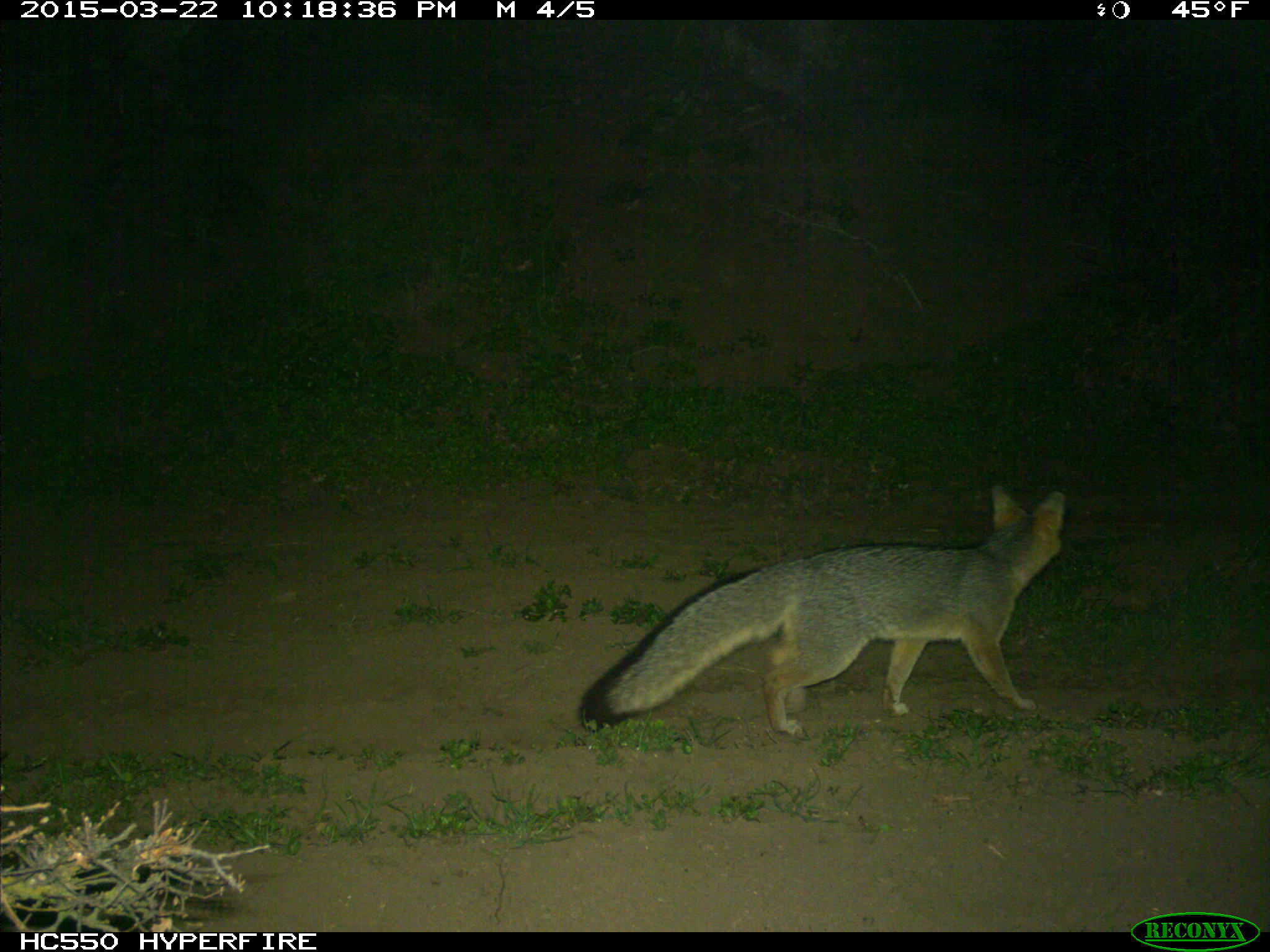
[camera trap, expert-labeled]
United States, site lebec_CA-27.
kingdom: Animalia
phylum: Chordata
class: Mammalia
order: Carnivora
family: Canidae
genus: Urocyon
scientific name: Urocyon cinereoargenteus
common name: gray fox